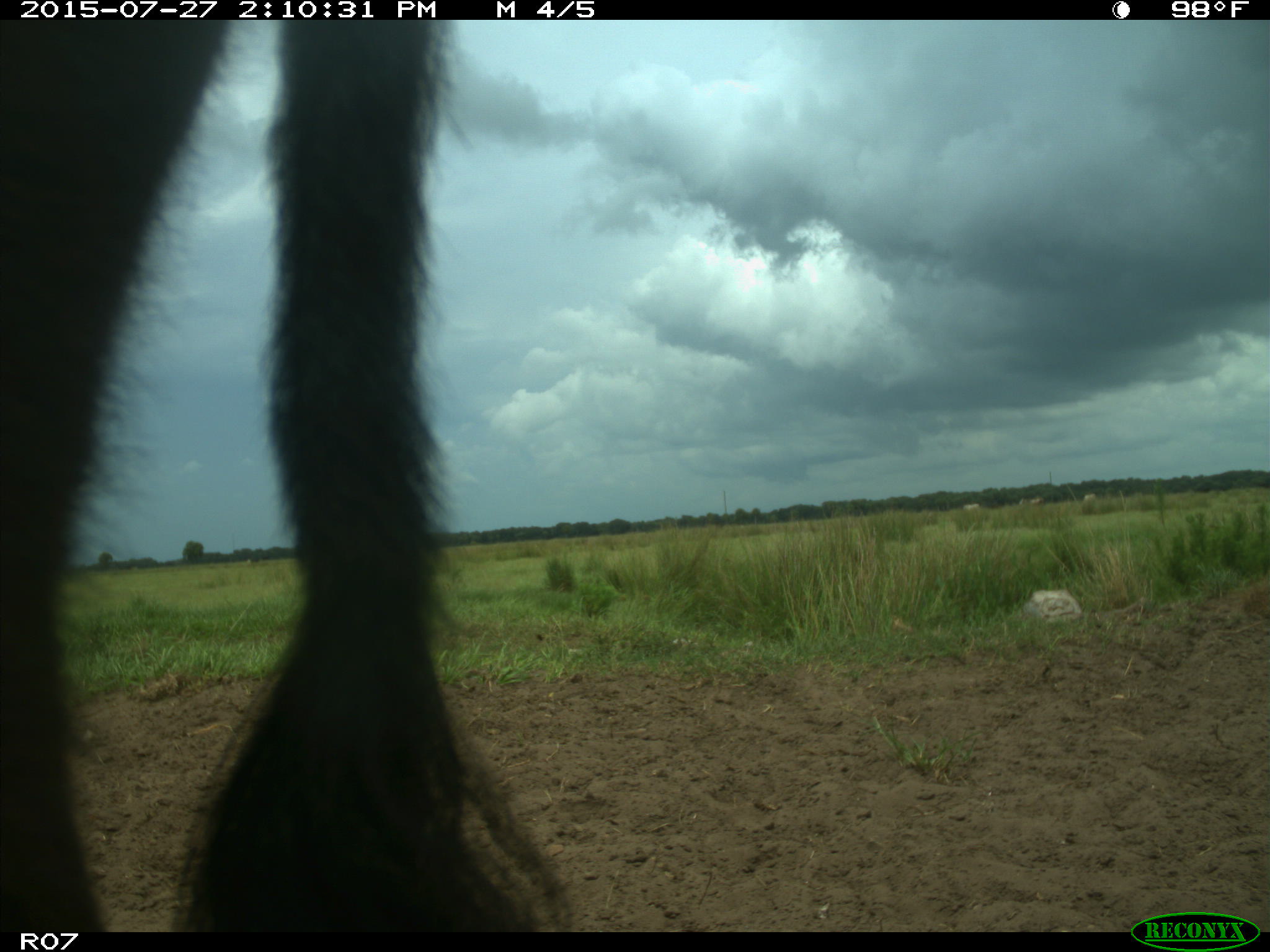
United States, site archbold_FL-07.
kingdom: Animalia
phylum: Chordata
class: Mammalia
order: Artiodactyla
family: Bovidae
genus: Bos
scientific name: Bos taurus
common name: domestic cow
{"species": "Bos taurus (domestic cow)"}